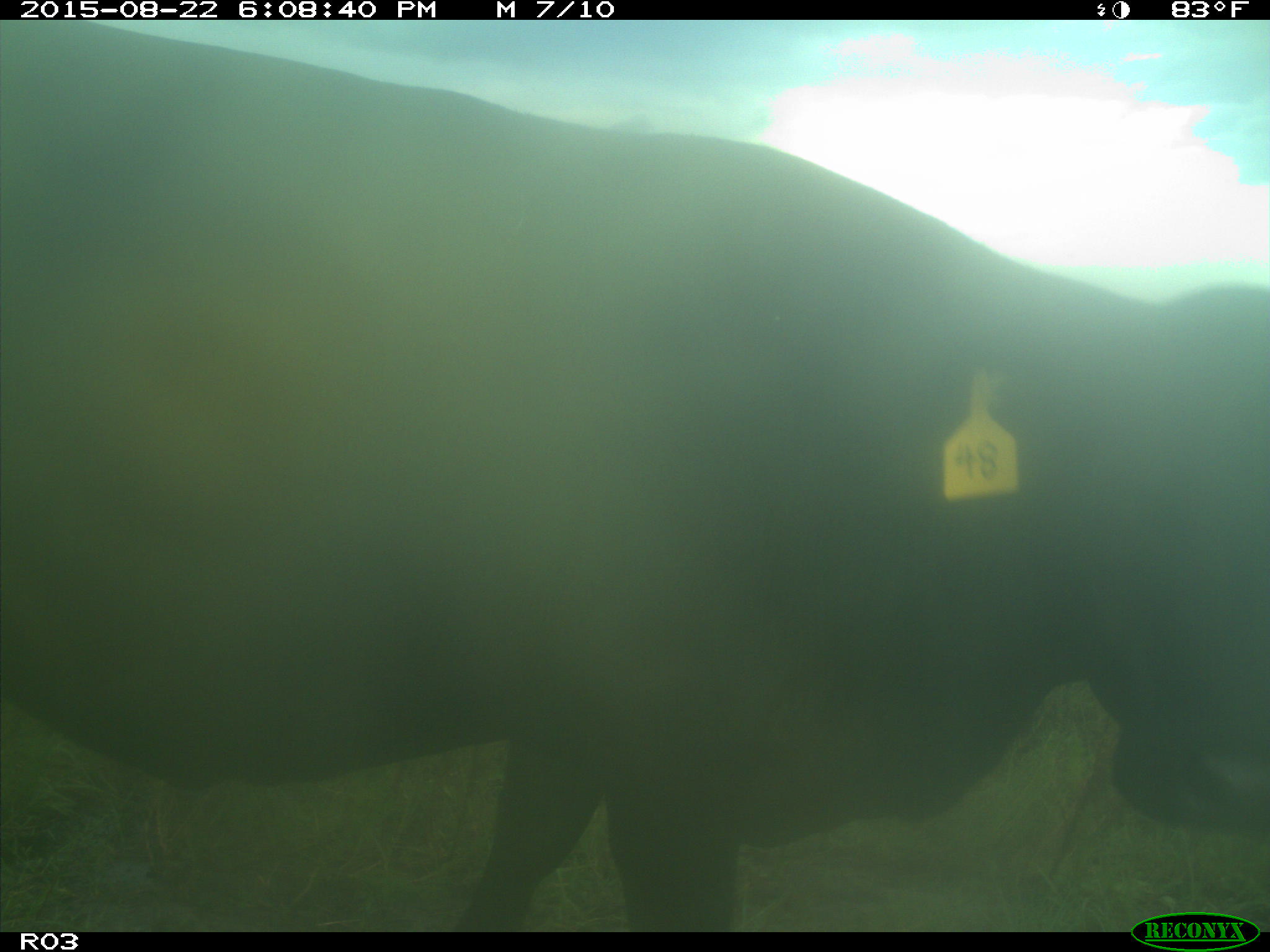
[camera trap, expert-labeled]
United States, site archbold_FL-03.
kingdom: Animalia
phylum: Chordata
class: Mammalia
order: Artiodactyla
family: Bovidae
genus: Bos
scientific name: Bos taurus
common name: domestic cow